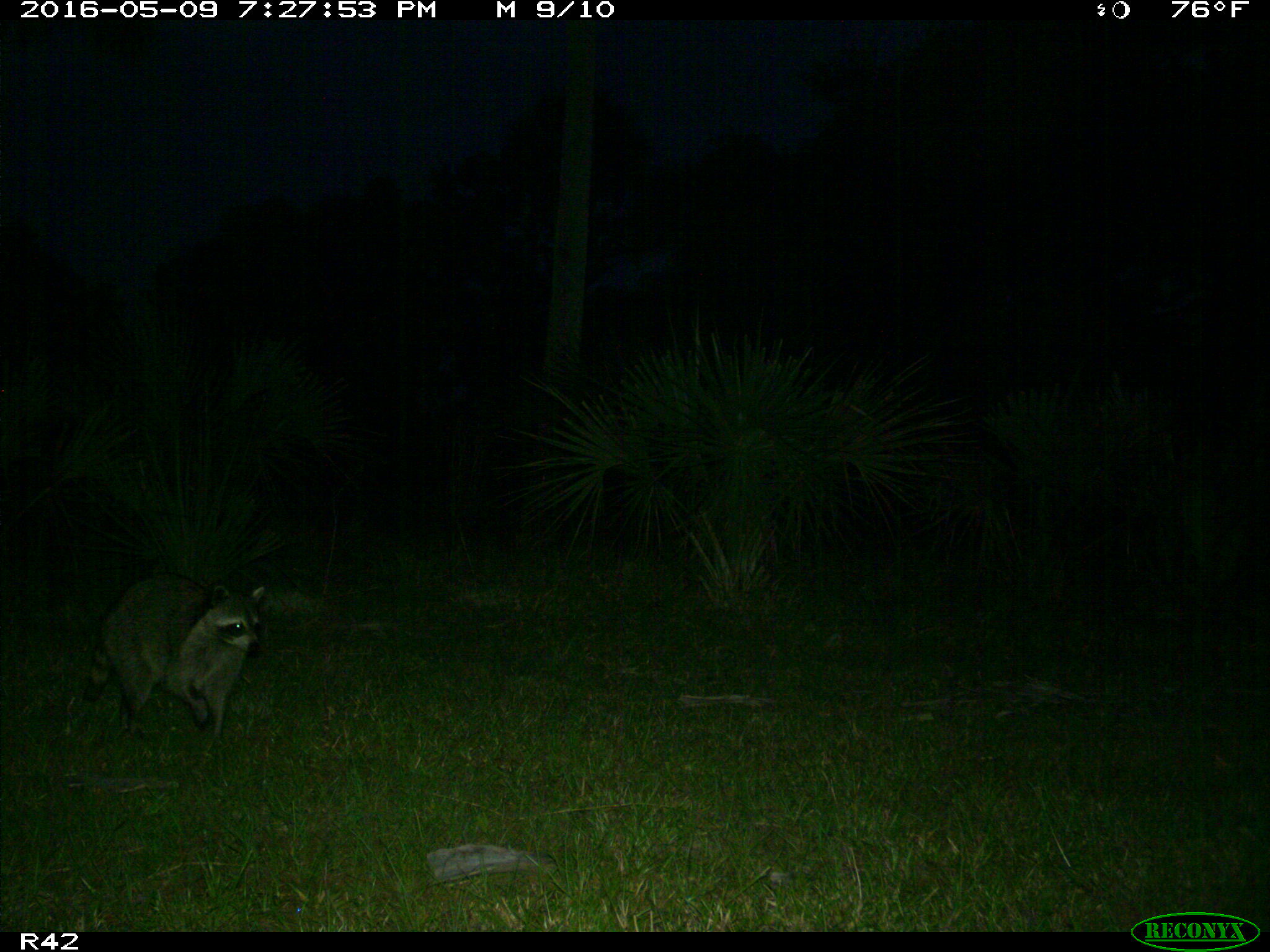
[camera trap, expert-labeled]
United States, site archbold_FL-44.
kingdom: Animalia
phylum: Chordata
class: Mammalia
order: Carnivora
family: Procyonidae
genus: Procyon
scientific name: Procyon lotor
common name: common raccoon